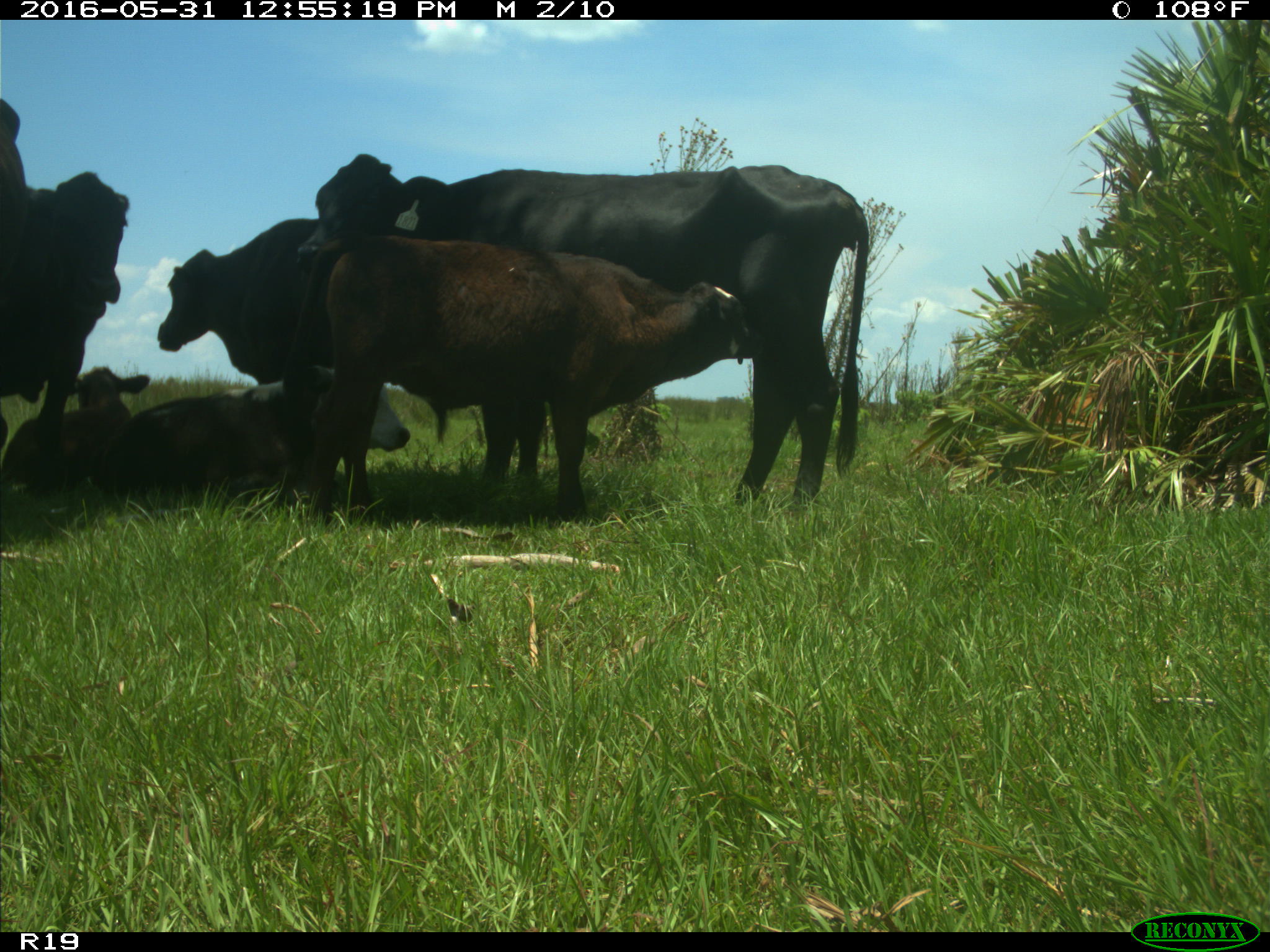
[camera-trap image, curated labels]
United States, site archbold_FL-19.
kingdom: Animalia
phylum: Chordata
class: Mammalia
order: Artiodactyla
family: Bovidae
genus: Bos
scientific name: Bos taurus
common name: domestic cow